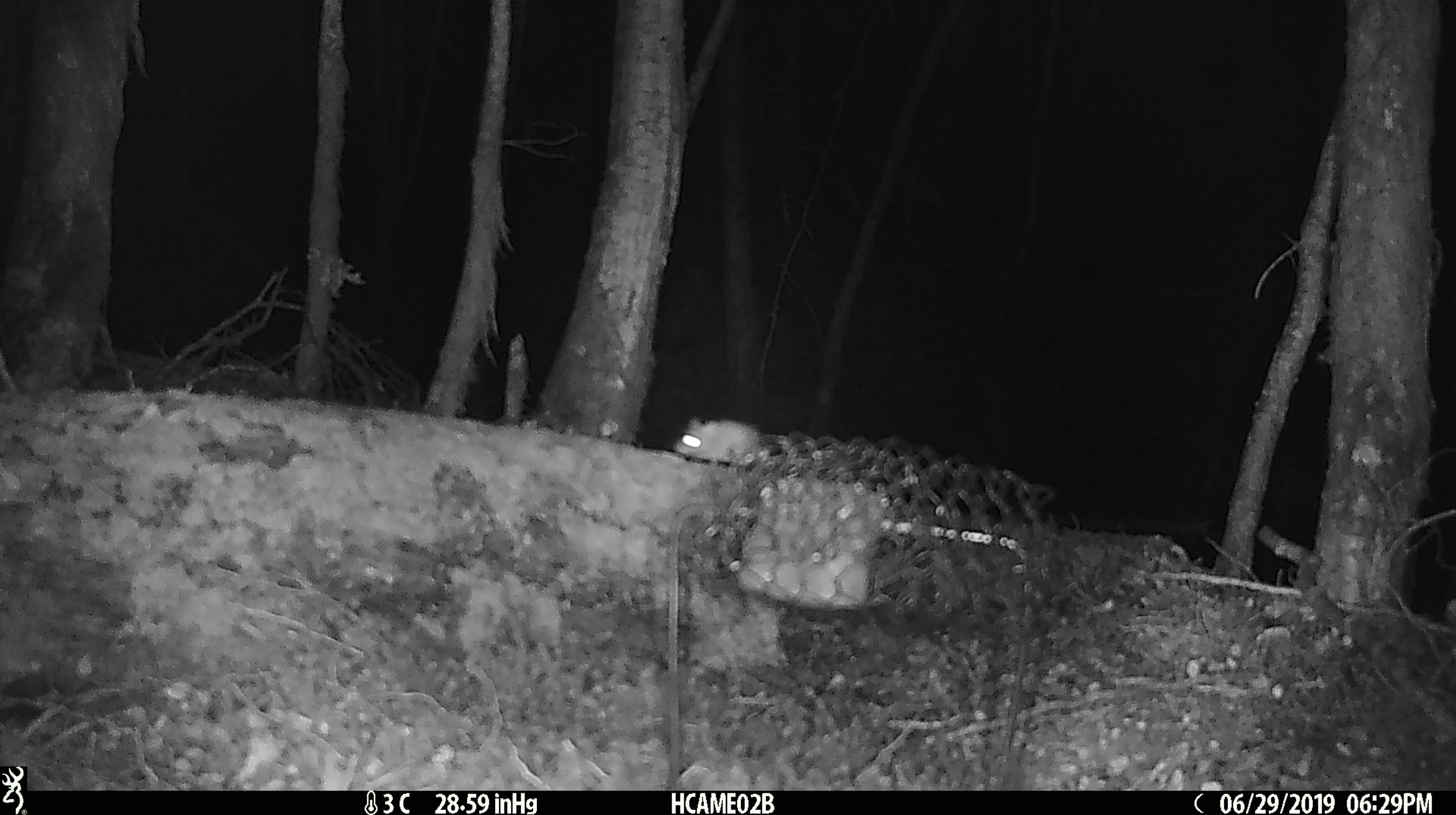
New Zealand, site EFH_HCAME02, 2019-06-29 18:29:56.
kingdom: Animalia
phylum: Chordata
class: Mammalia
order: Rodentia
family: Muridae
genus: Mus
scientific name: Mus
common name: mouse